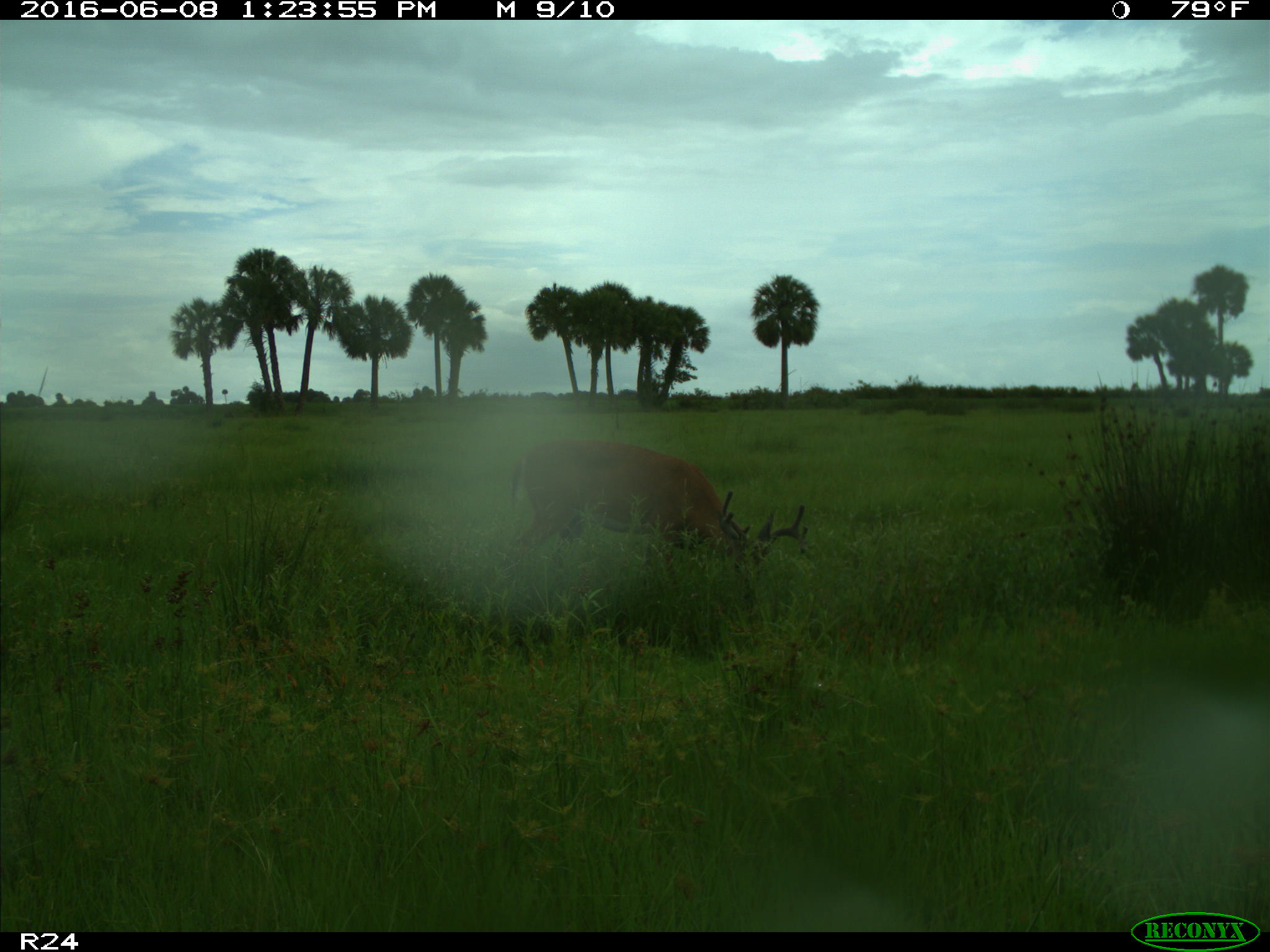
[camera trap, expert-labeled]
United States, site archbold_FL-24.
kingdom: Animalia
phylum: Chordata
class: Mammalia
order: Artiodactyla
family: Cervidae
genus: Odocoileus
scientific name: Odocoileus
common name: deer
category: unidentified deer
Unidentified deer (deer) (Odocoileus).